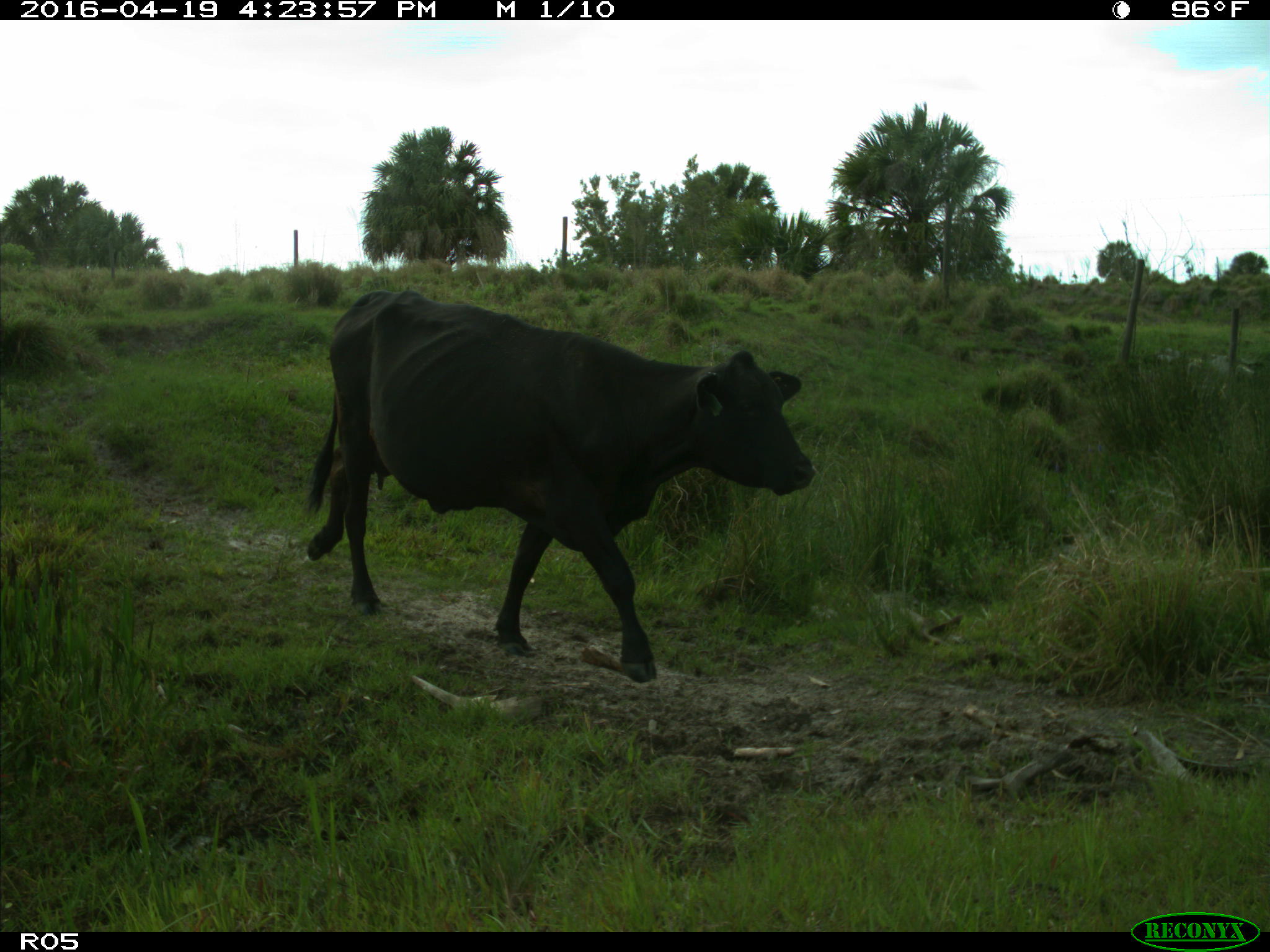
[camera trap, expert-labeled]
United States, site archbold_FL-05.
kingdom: Animalia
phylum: Chordata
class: Mammalia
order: Artiodactyla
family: Bovidae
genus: Bos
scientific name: Bos taurus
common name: domestic cow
Bos taurus (domestic cow).